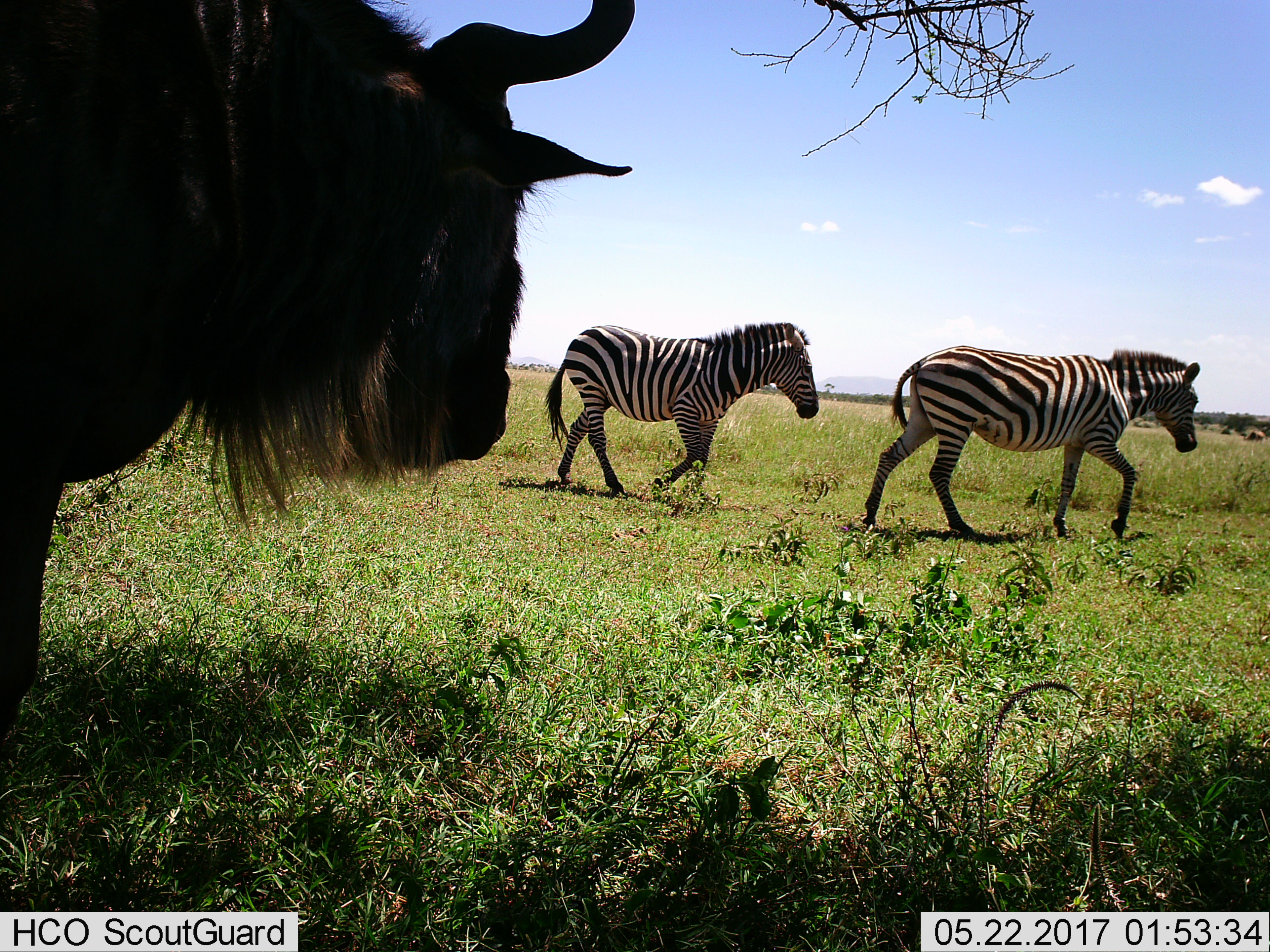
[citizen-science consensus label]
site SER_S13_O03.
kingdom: Animalia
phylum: Chordata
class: Mammalia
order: Artiodactyla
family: Bovidae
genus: Connochaetes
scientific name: Connochaetes taurinus taurinus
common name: blue wildebeest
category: wildebeestblue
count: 1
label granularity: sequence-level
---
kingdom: Animalia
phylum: Chordata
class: Mammalia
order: Perissodactyla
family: Equidae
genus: Equus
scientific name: Equus quagga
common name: plains zebra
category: zebraplains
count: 2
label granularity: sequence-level